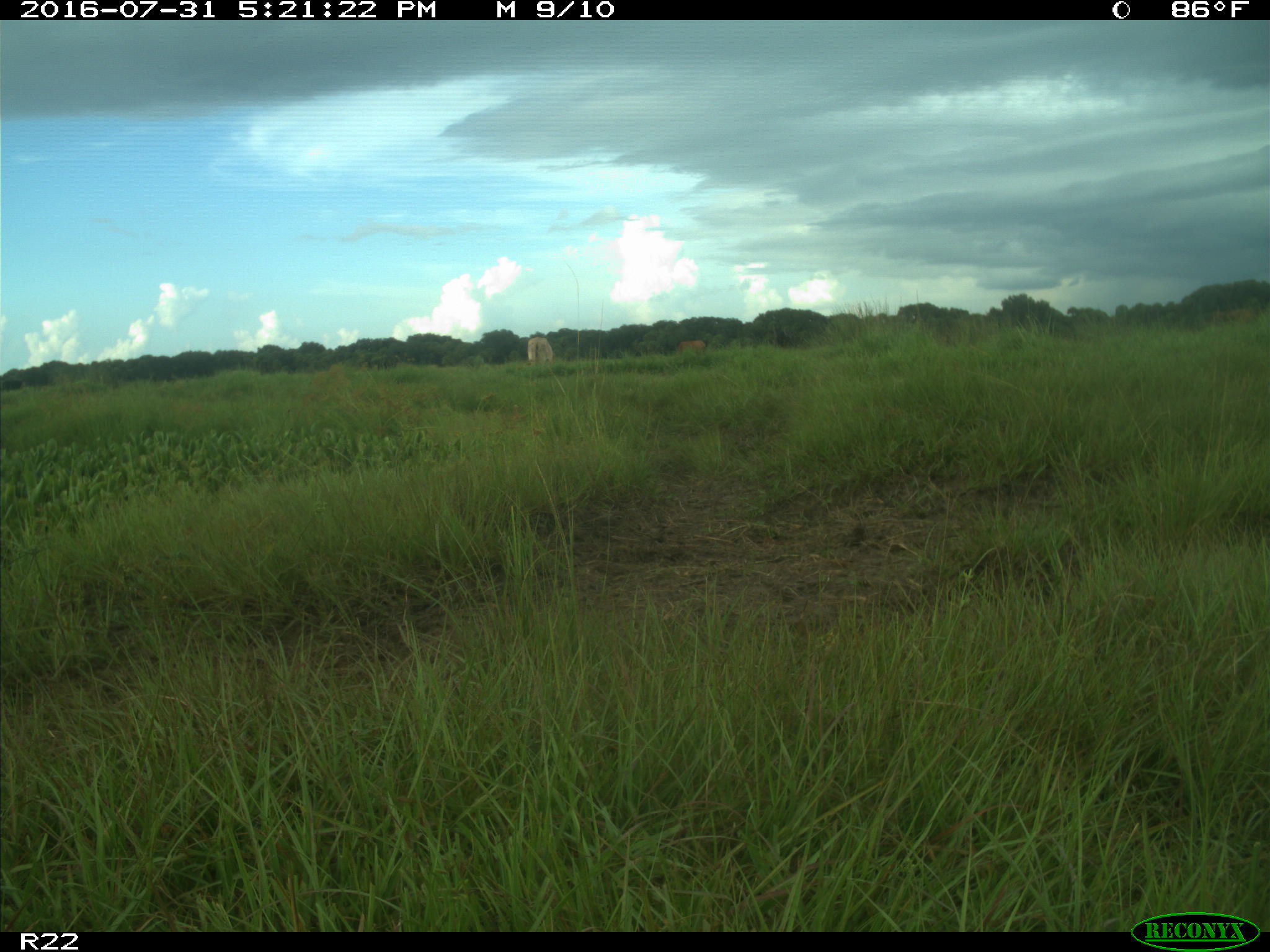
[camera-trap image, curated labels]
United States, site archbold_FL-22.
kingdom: Animalia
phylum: Chordata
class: Mammalia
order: Artiodactyla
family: Bovidae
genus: Bos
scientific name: Bos taurus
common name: domestic cow